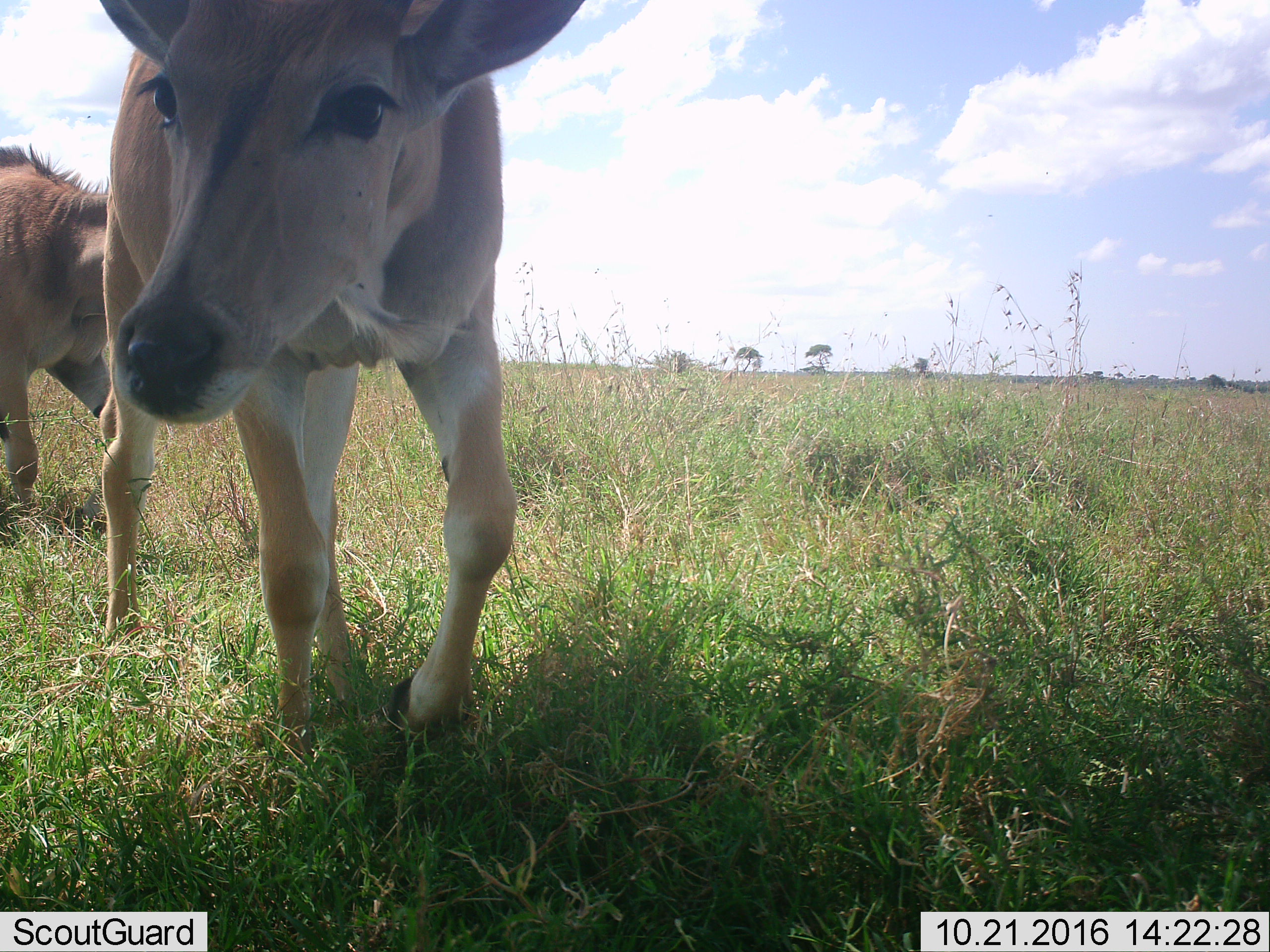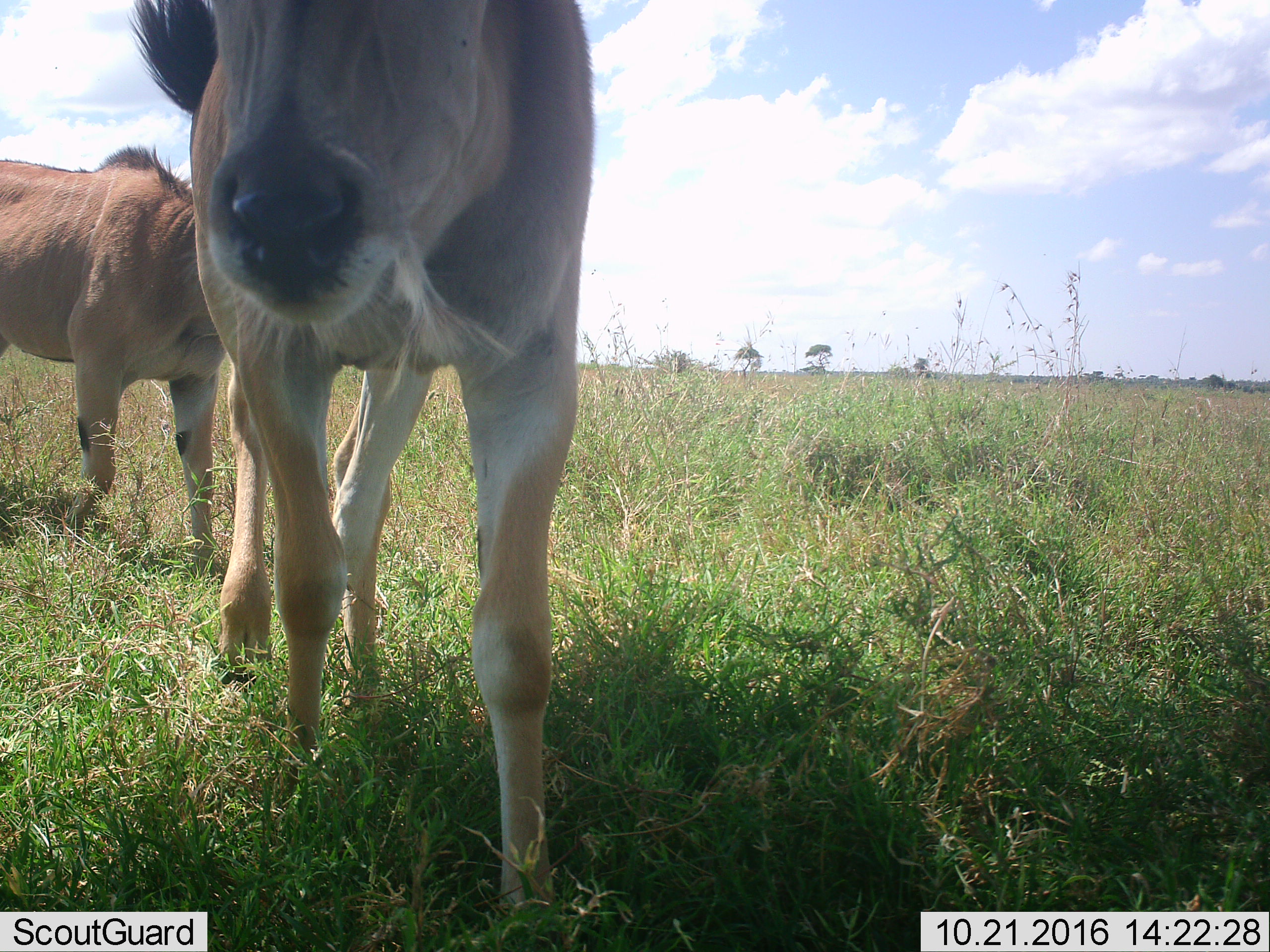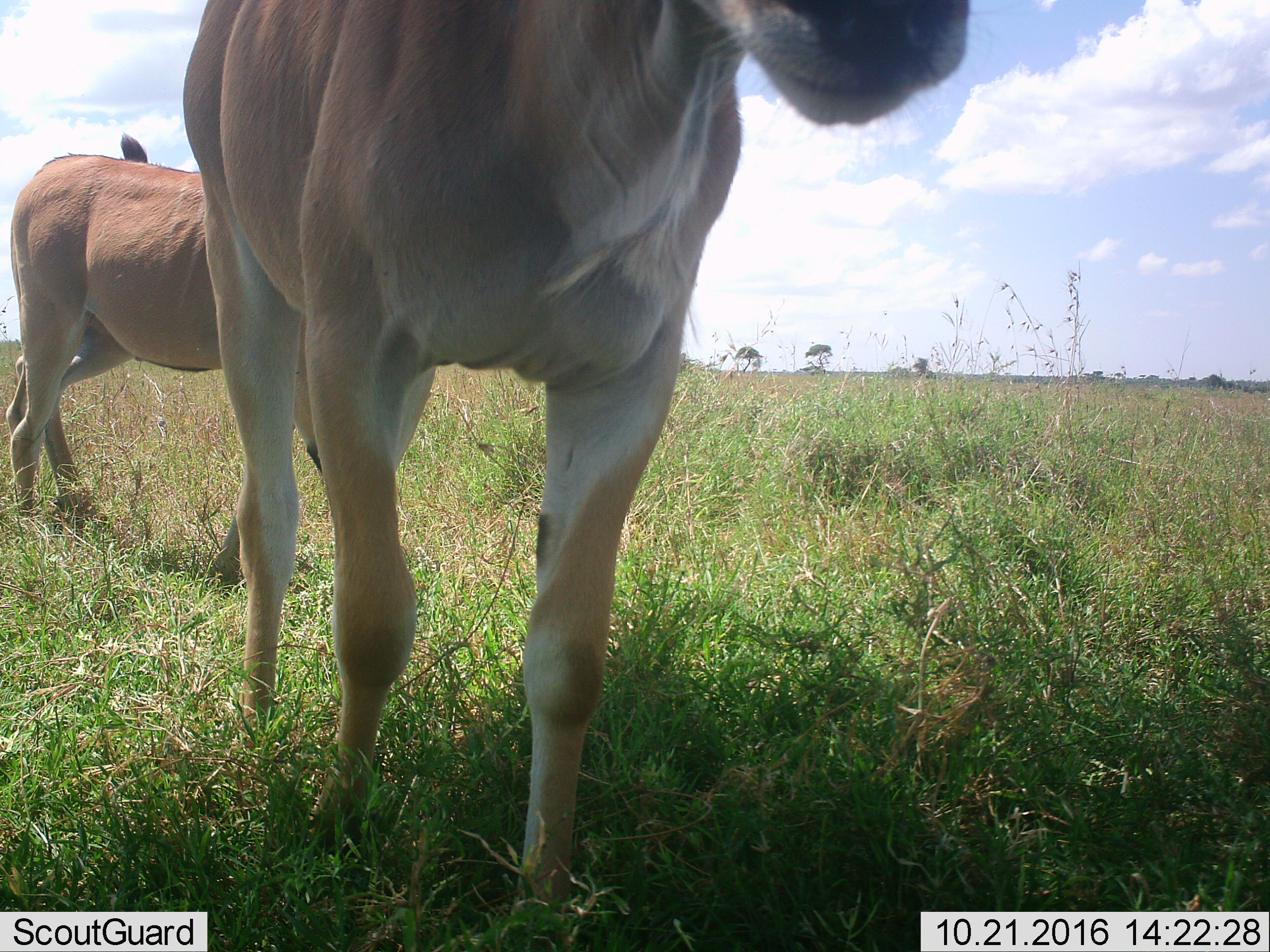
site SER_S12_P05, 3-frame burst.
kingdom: Animalia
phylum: Chordata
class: Mammalia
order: Artiodactyla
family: Bovidae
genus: Tragelaphus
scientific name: Tragelaphus oryx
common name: eland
Eland (Tragelaphus oryx), count 2. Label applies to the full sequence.